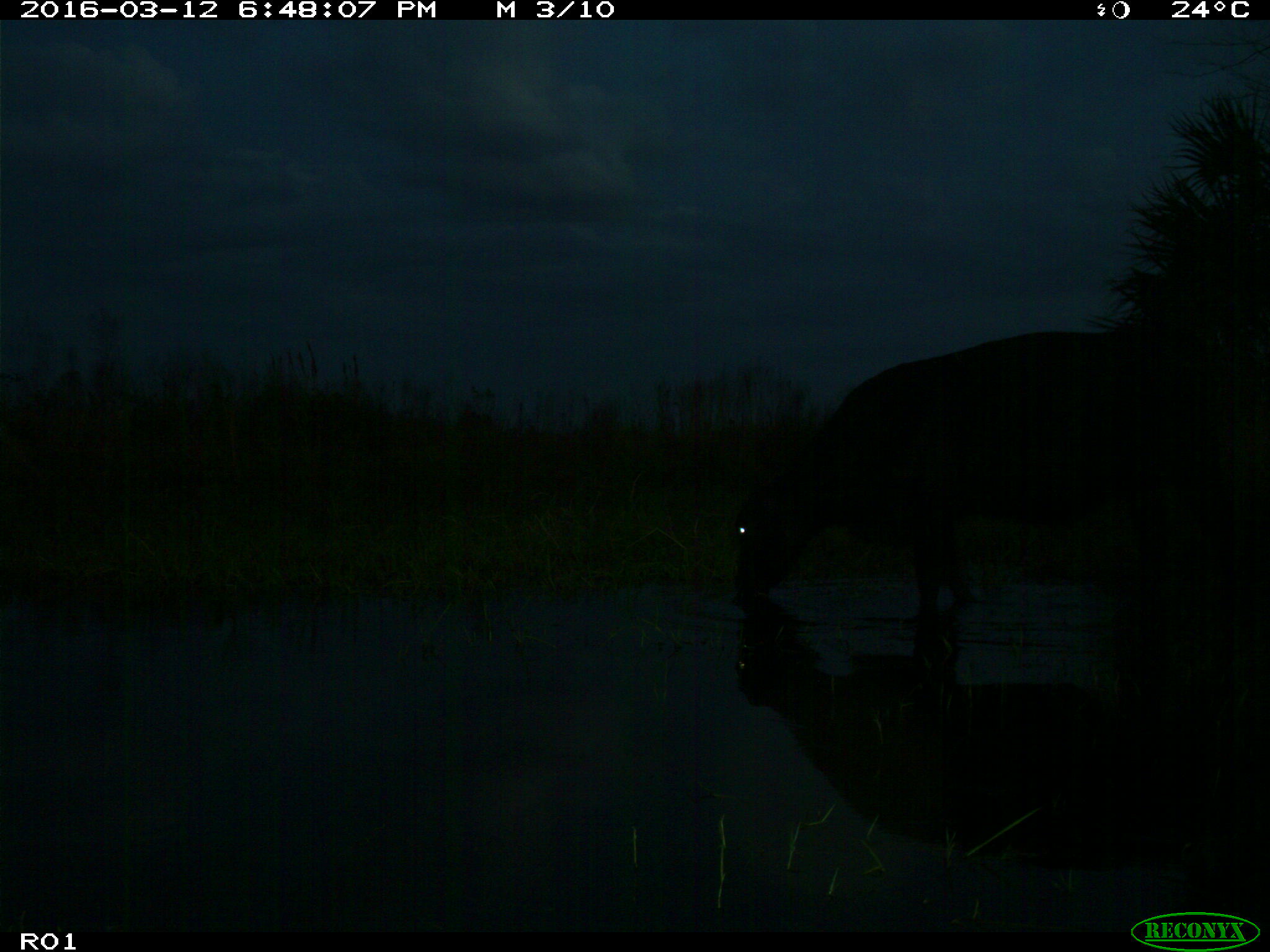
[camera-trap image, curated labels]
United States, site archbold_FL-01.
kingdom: Animalia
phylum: Chordata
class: Mammalia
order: Artiodactyla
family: Bovidae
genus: Bos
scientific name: Bos taurus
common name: domestic cow